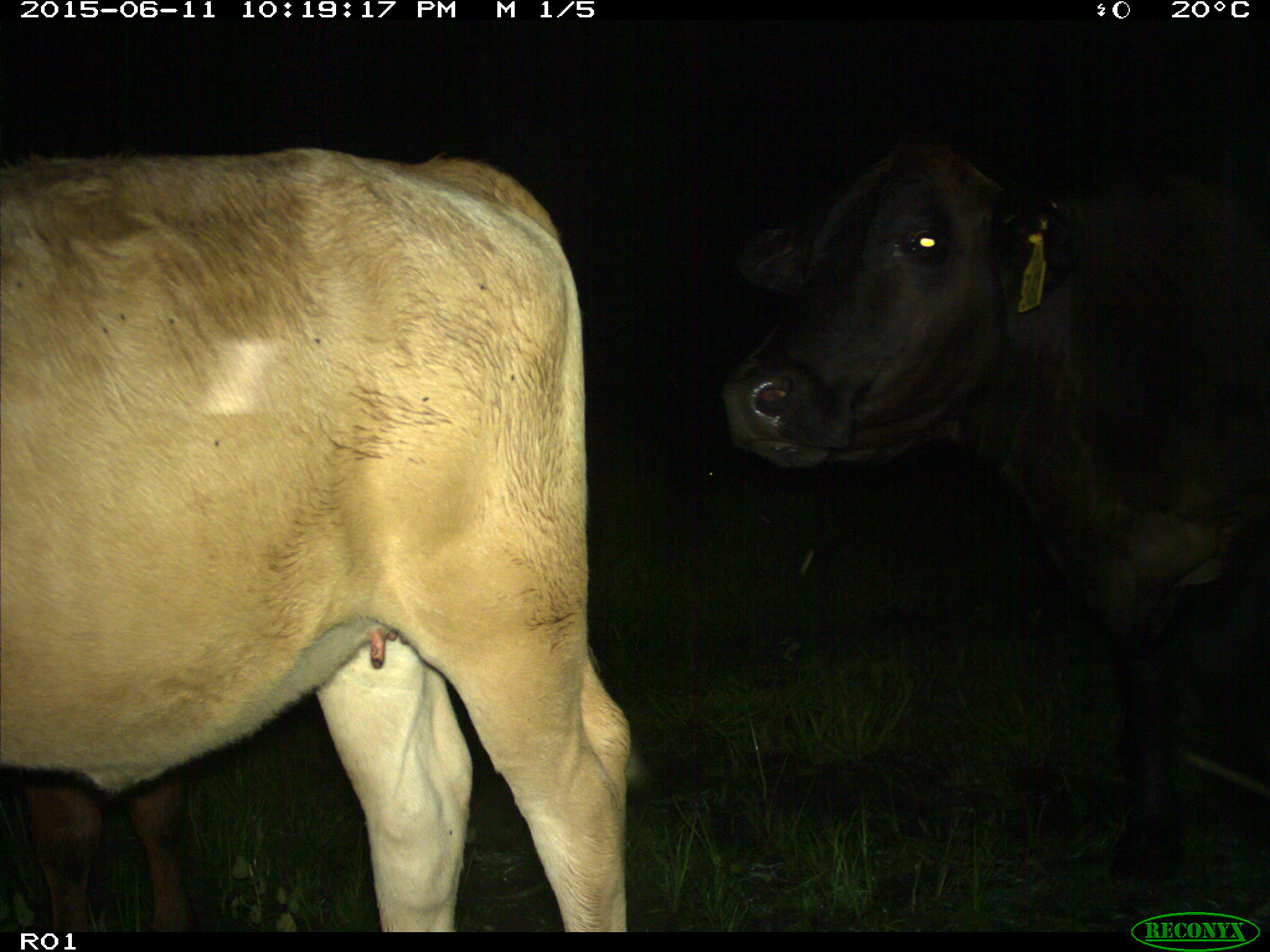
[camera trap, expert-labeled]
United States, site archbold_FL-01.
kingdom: Animalia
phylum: Chordata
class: Mammalia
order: Artiodactyla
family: Bovidae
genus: Bos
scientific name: Bos taurus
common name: domestic cow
Bos taurus (domestic cow).